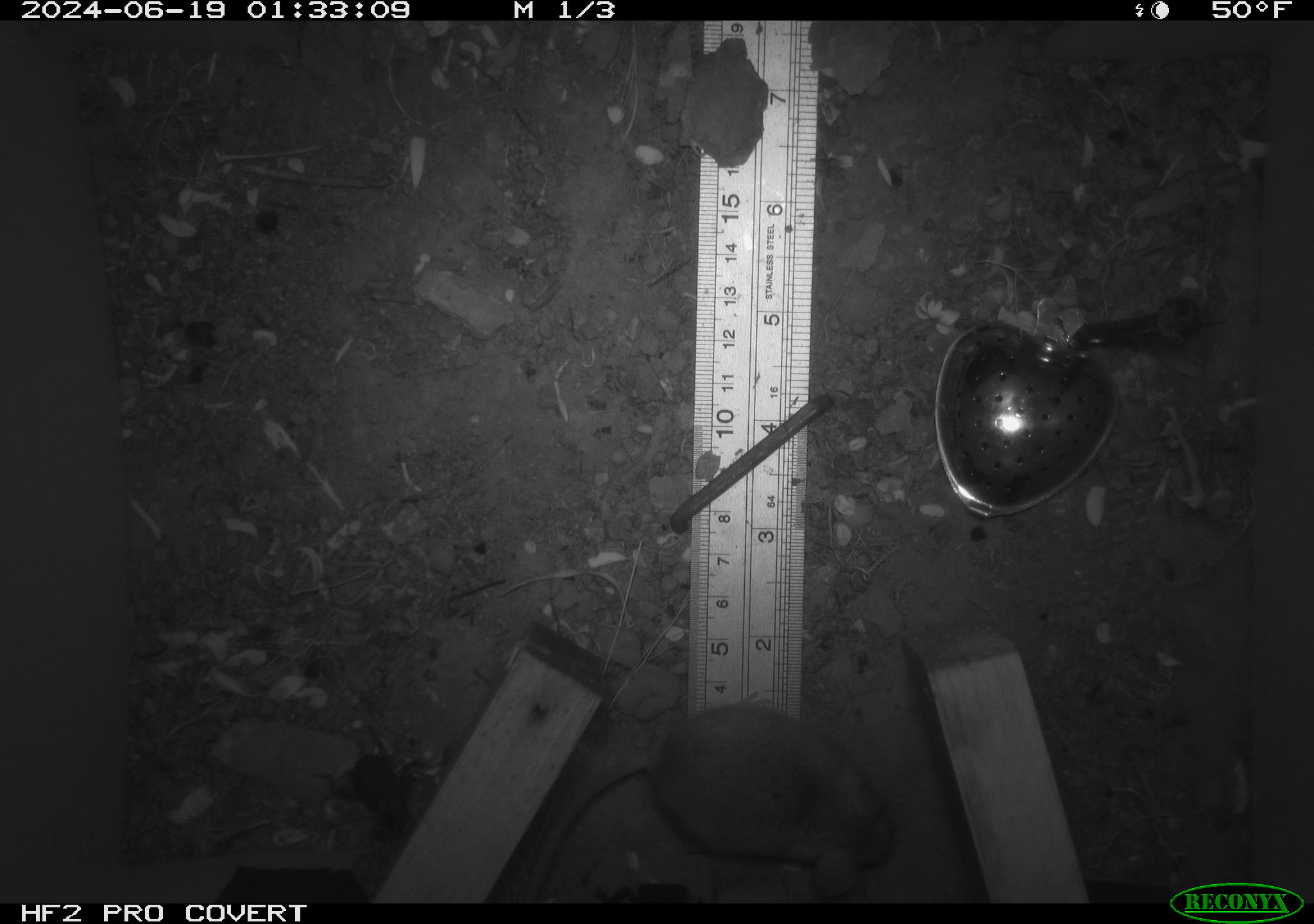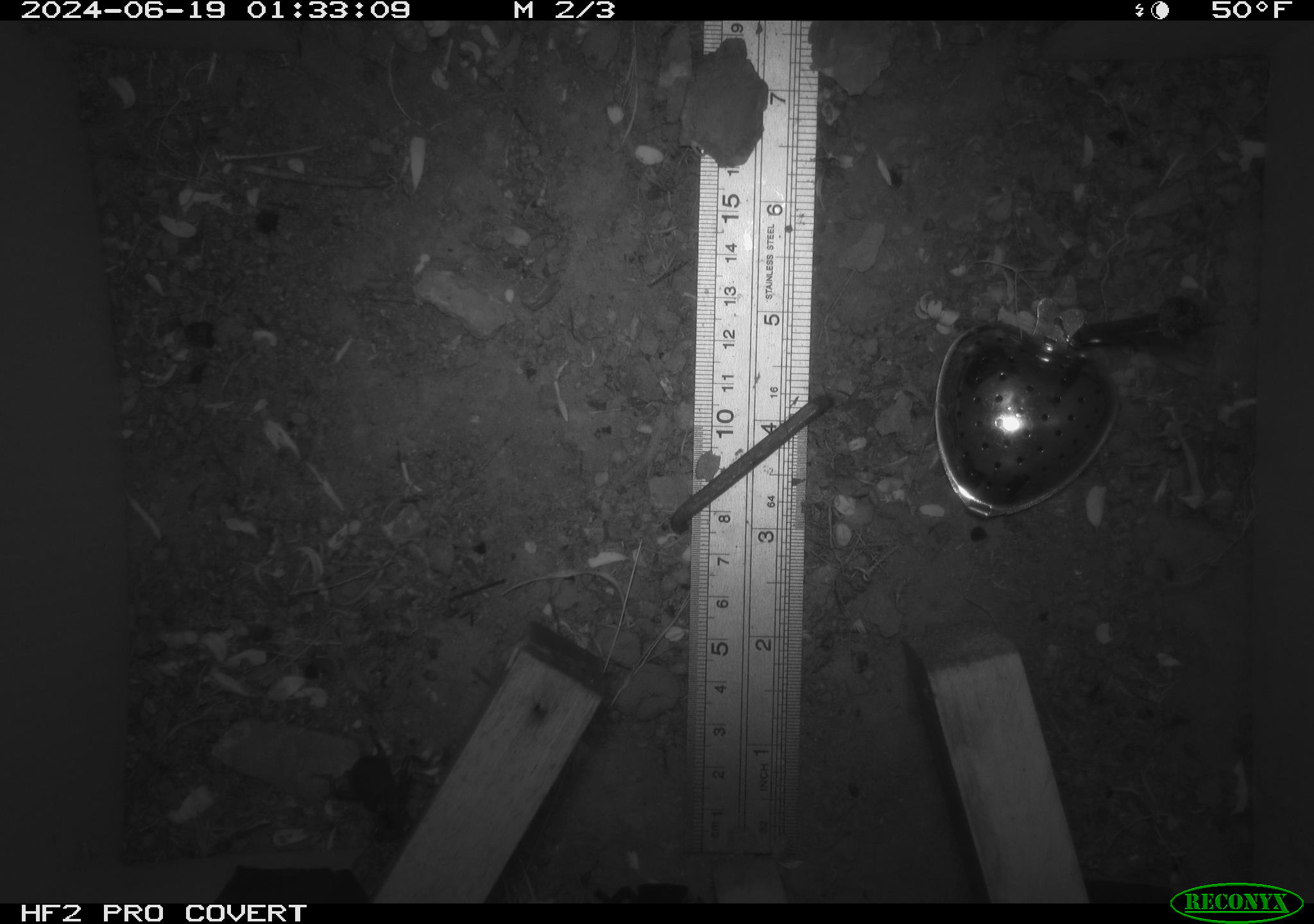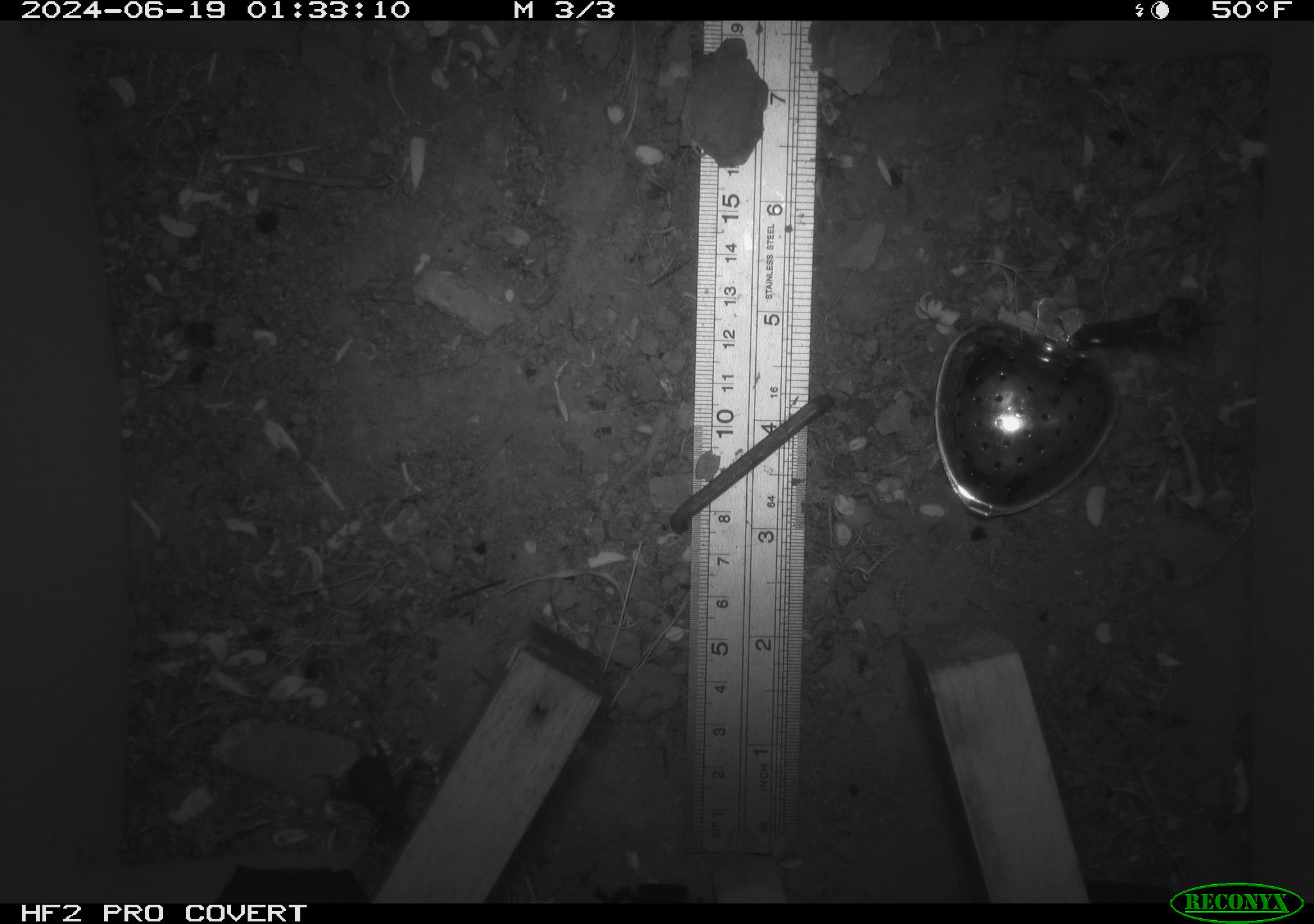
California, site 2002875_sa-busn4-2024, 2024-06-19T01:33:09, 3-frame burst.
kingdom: Animalia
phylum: Chordata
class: Mammalia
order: Rodentia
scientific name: Rodentia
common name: rodent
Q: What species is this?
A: Rodent (Rodentia).